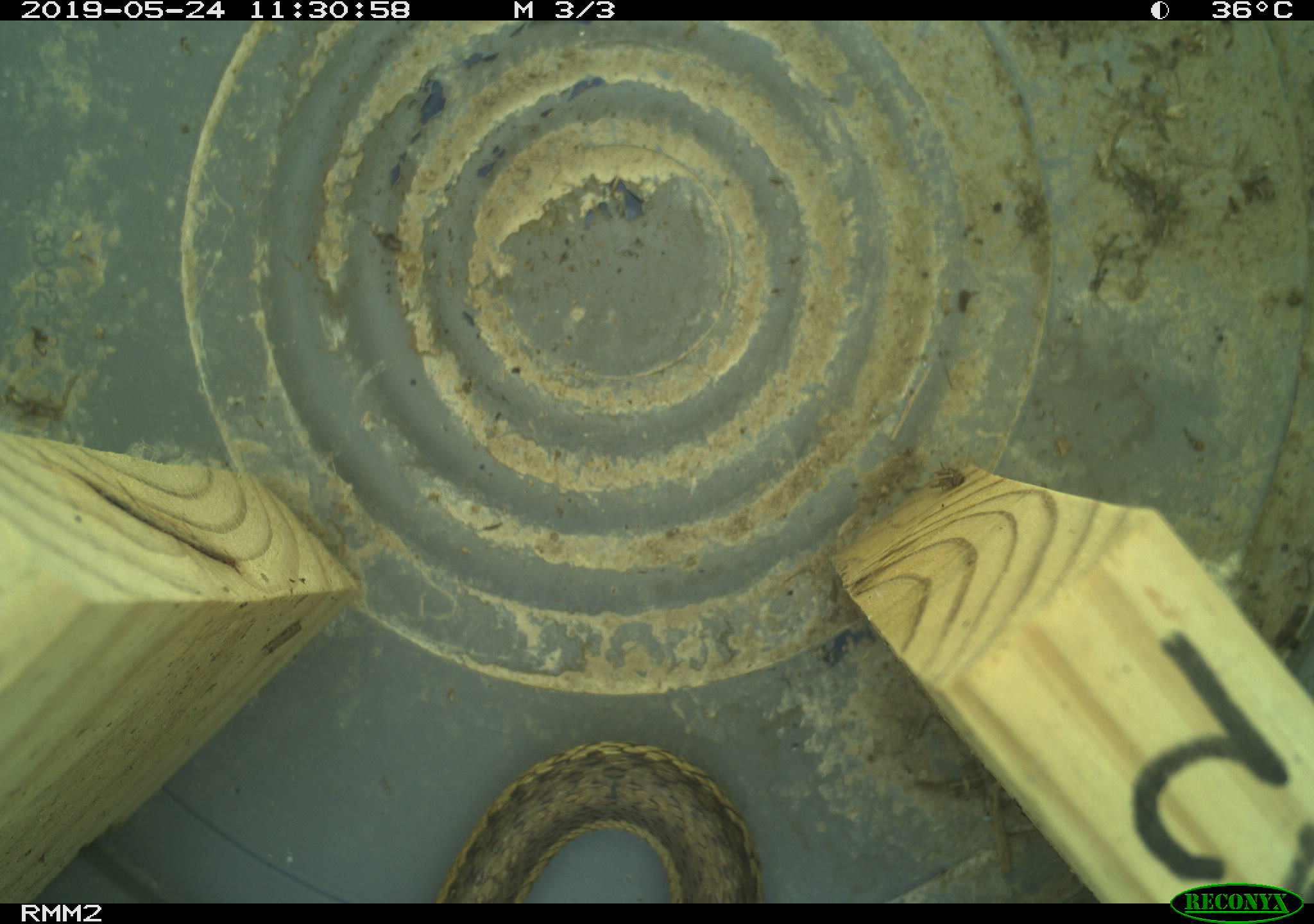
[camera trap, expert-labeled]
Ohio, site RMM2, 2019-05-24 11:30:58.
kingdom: Animalia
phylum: Chordata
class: Reptilia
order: Squamata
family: Colubridae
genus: Thamnophis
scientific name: Thamnophis sirtalis sirtalis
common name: eastern gartersnake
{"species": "eastern gartersnake (Thamnophis sirtalis sirtalis)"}